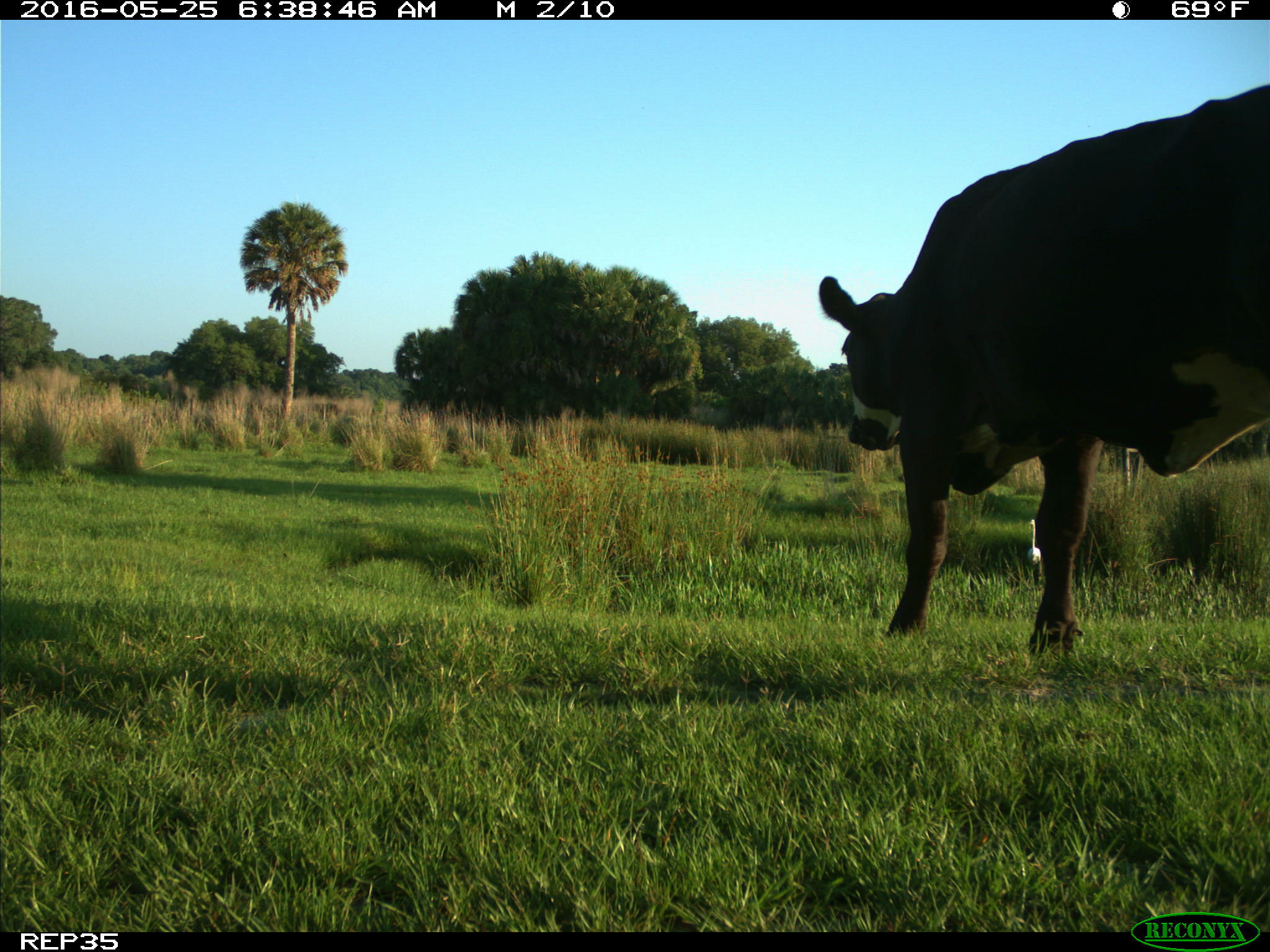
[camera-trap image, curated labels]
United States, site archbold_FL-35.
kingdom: Animalia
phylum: Chordata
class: Mammalia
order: Artiodactyla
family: Bovidae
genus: Bos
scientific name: Bos taurus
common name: domestic cow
Bos taurus (domestic cow).